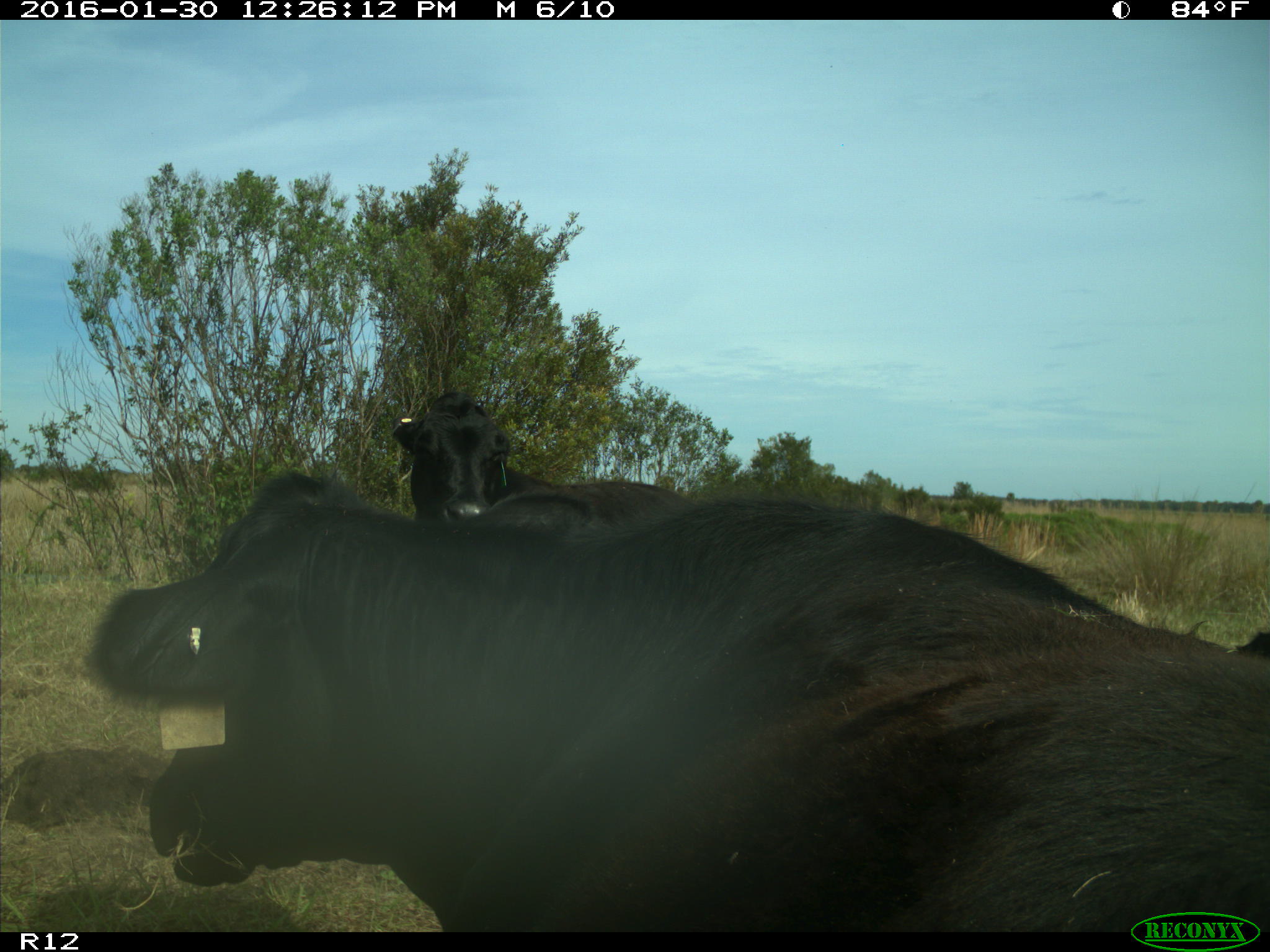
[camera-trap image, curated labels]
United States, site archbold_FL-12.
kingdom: Animalia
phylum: Chordata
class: Mammalia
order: Artiodactyla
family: Bovidae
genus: Bos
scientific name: Bos taurus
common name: domestic cow